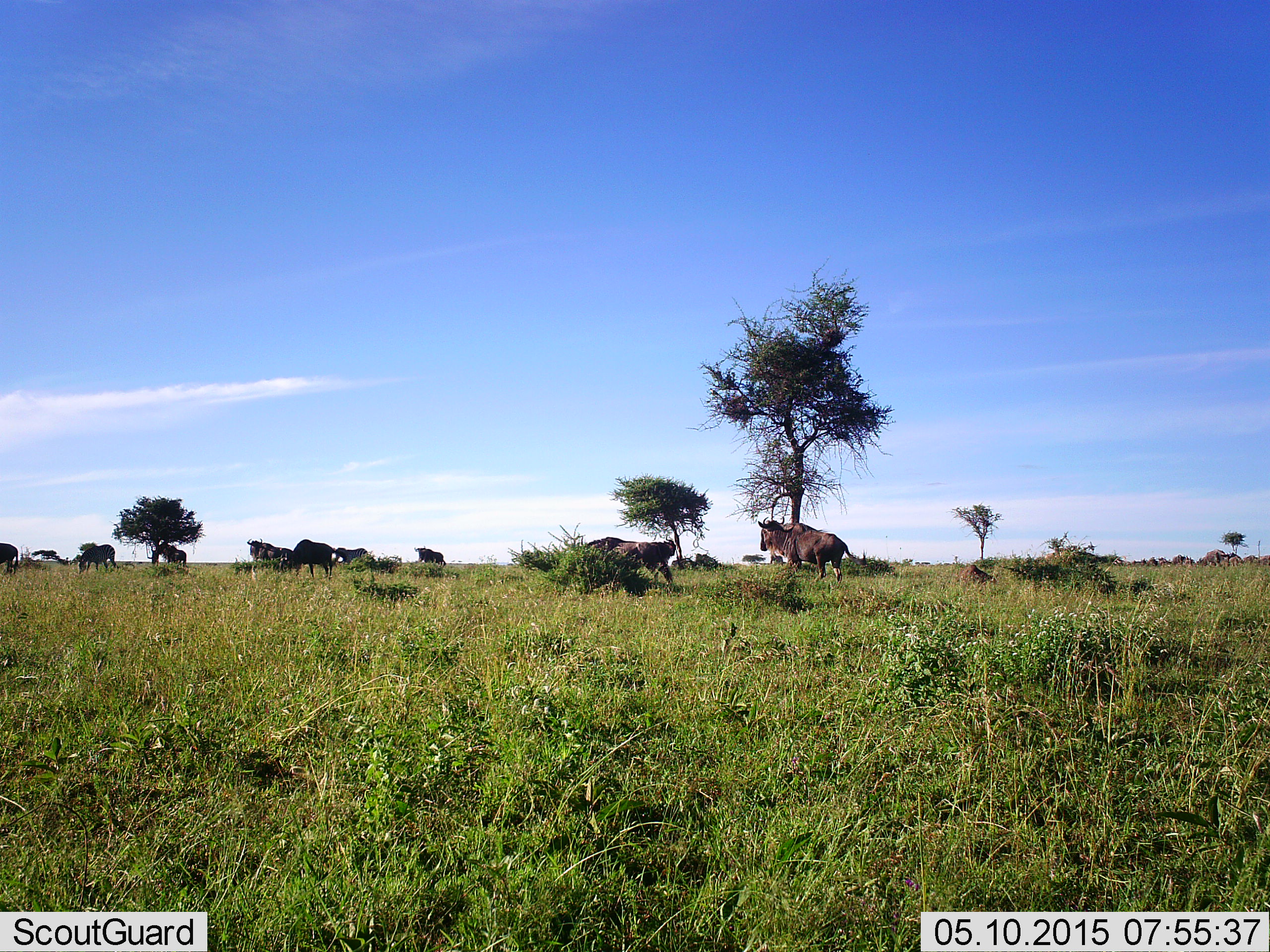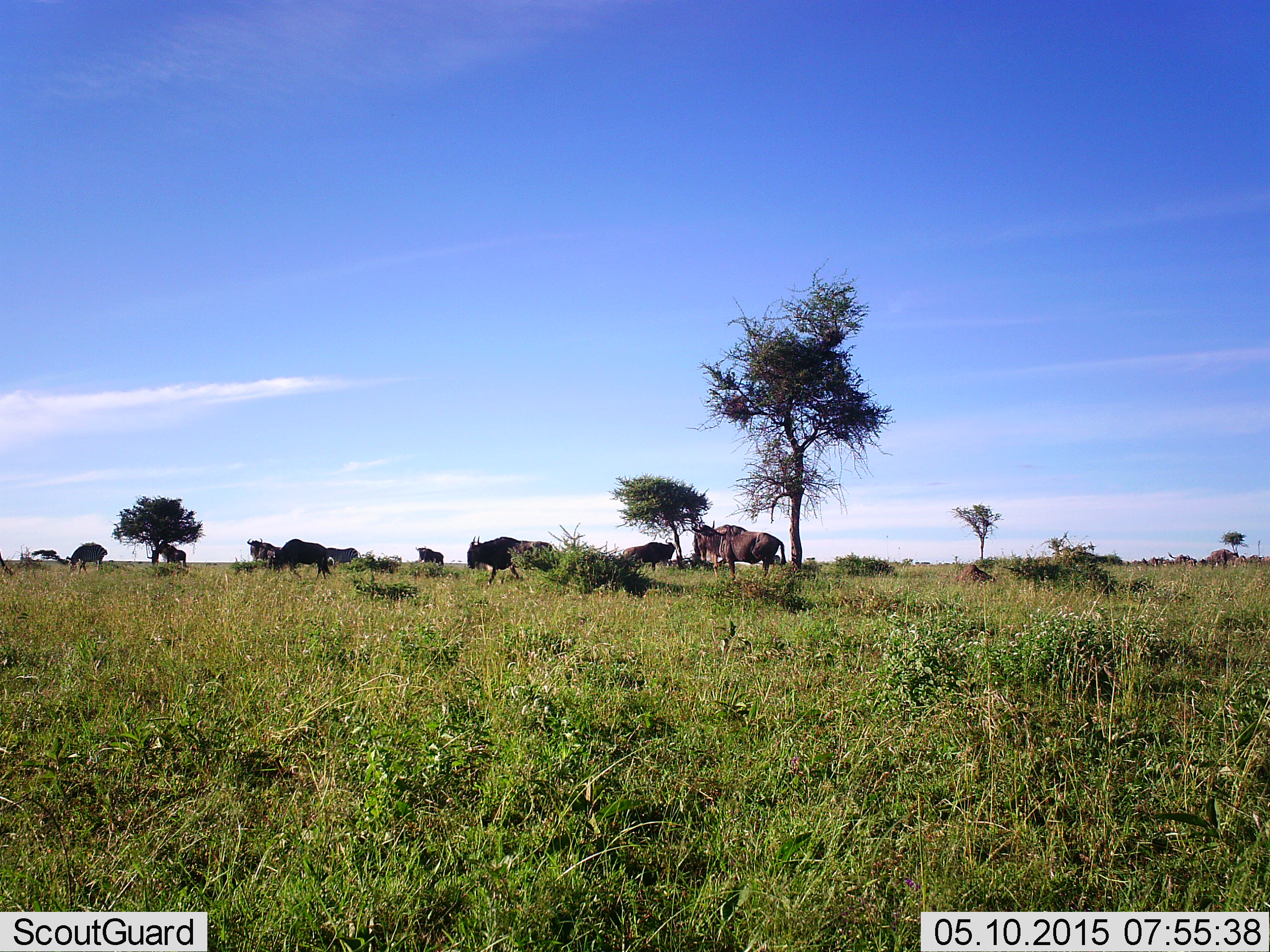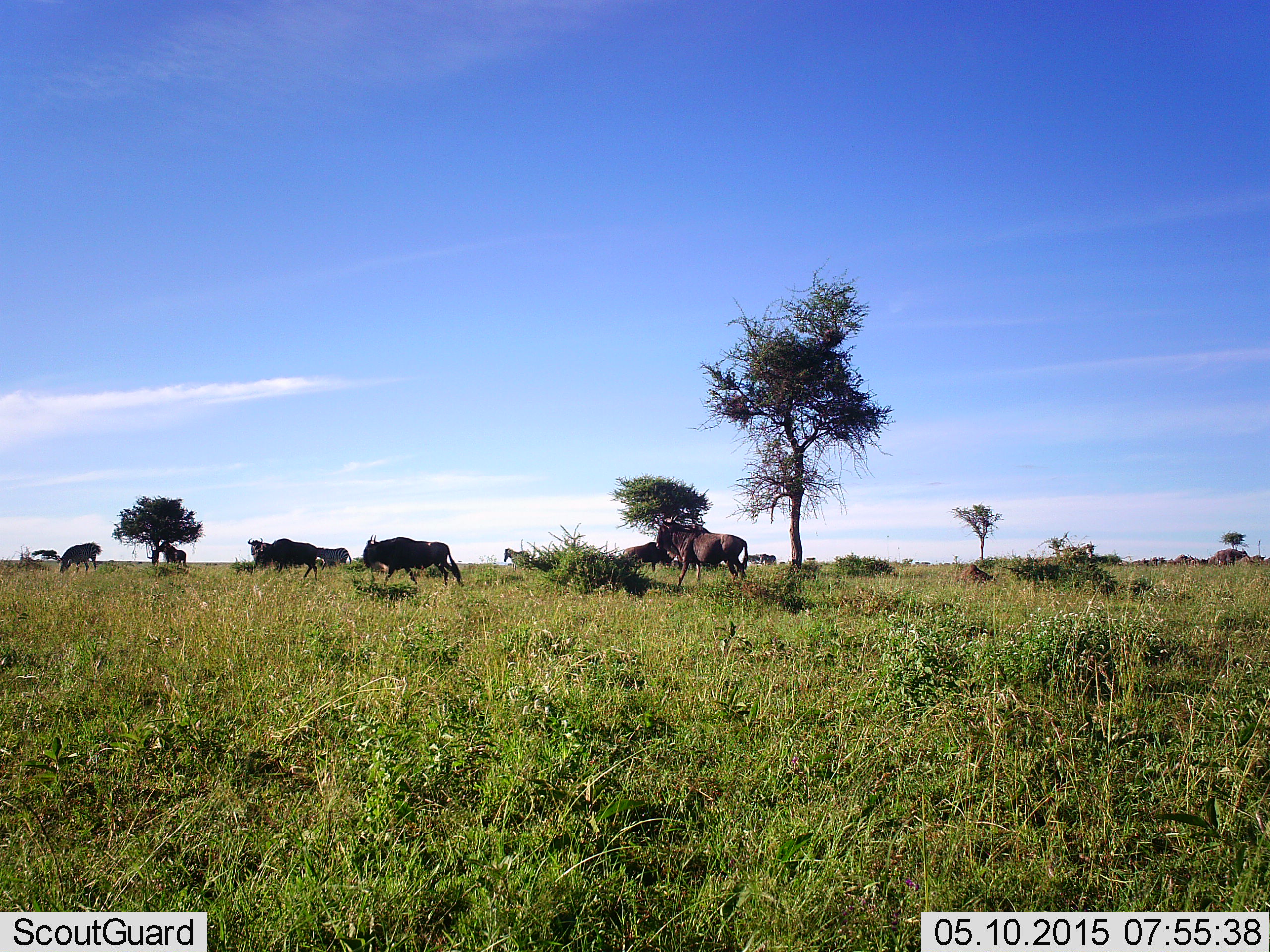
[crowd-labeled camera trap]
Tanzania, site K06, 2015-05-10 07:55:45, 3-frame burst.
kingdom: Animalia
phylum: Chordata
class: Mammalia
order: Artiodactyla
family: Bovidae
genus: Connochaetes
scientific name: Connochaetes taurinus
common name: blue wildebeest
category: wildebeest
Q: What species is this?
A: Wildebeest (blue wildebeest) (Connochaetes taurinus).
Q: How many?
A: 11-50.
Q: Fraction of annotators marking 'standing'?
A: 40%.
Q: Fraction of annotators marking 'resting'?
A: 20%.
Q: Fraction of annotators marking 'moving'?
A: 80%.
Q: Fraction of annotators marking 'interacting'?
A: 0%.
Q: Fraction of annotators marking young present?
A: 0%.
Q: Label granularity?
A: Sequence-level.